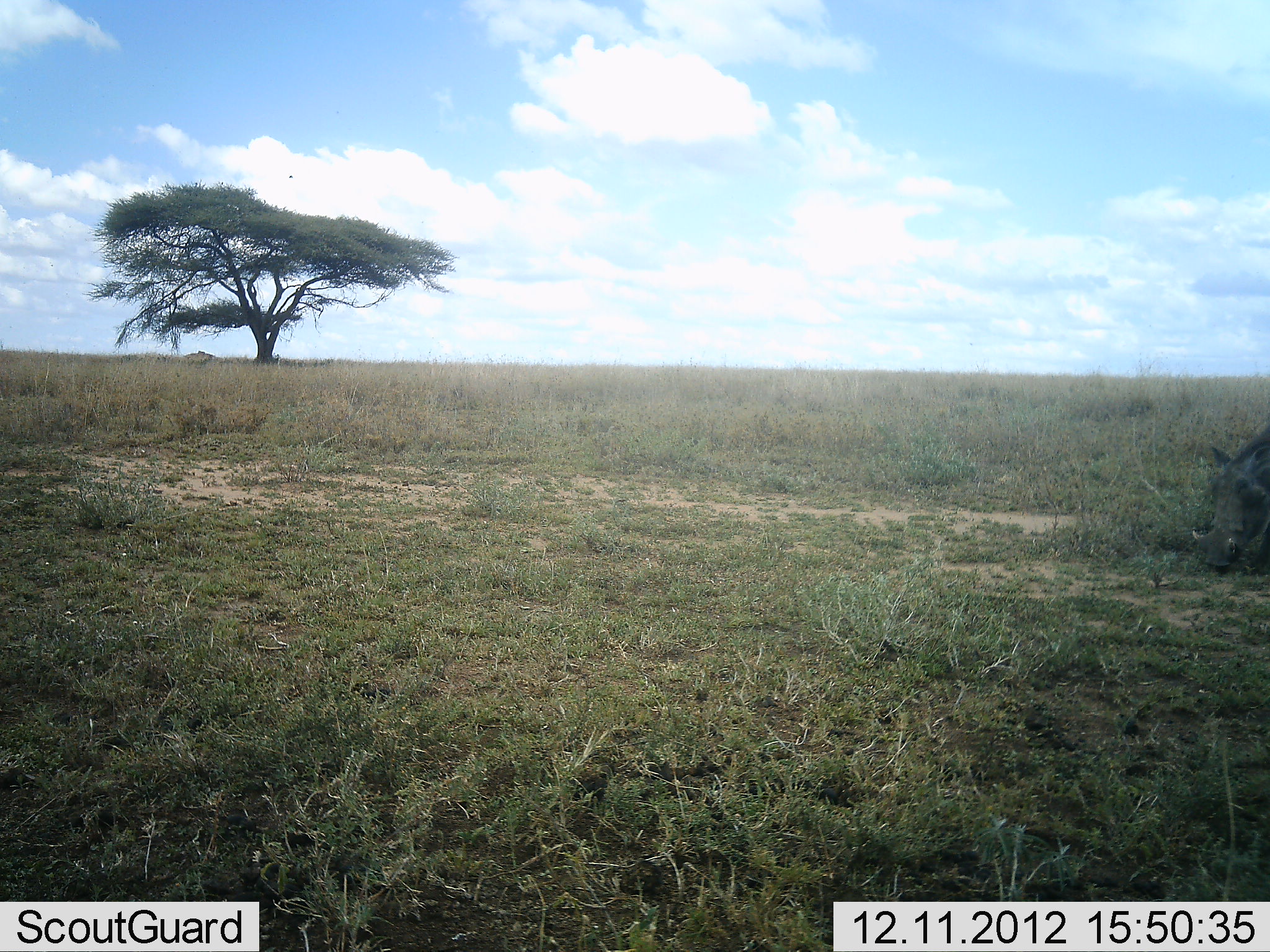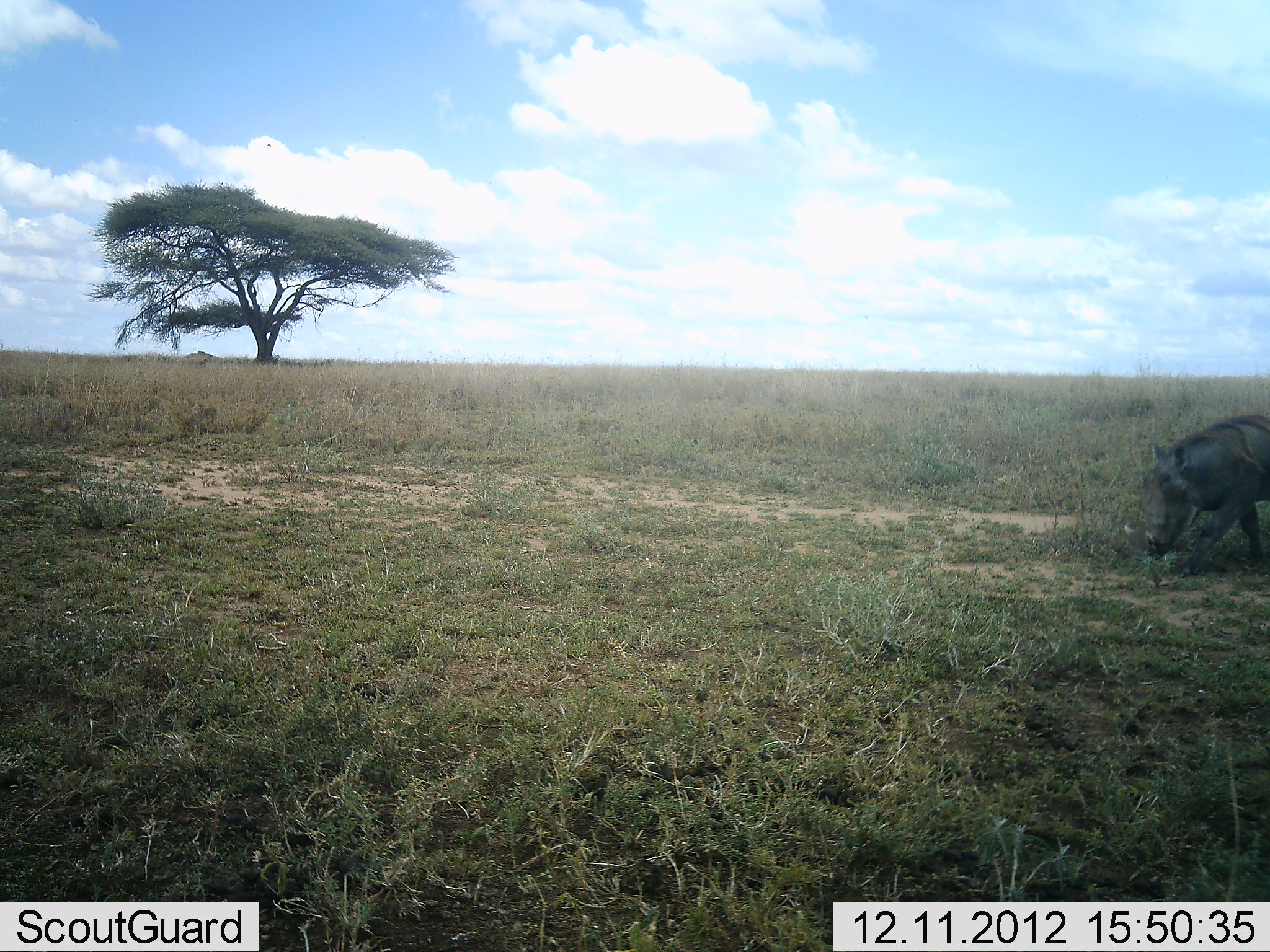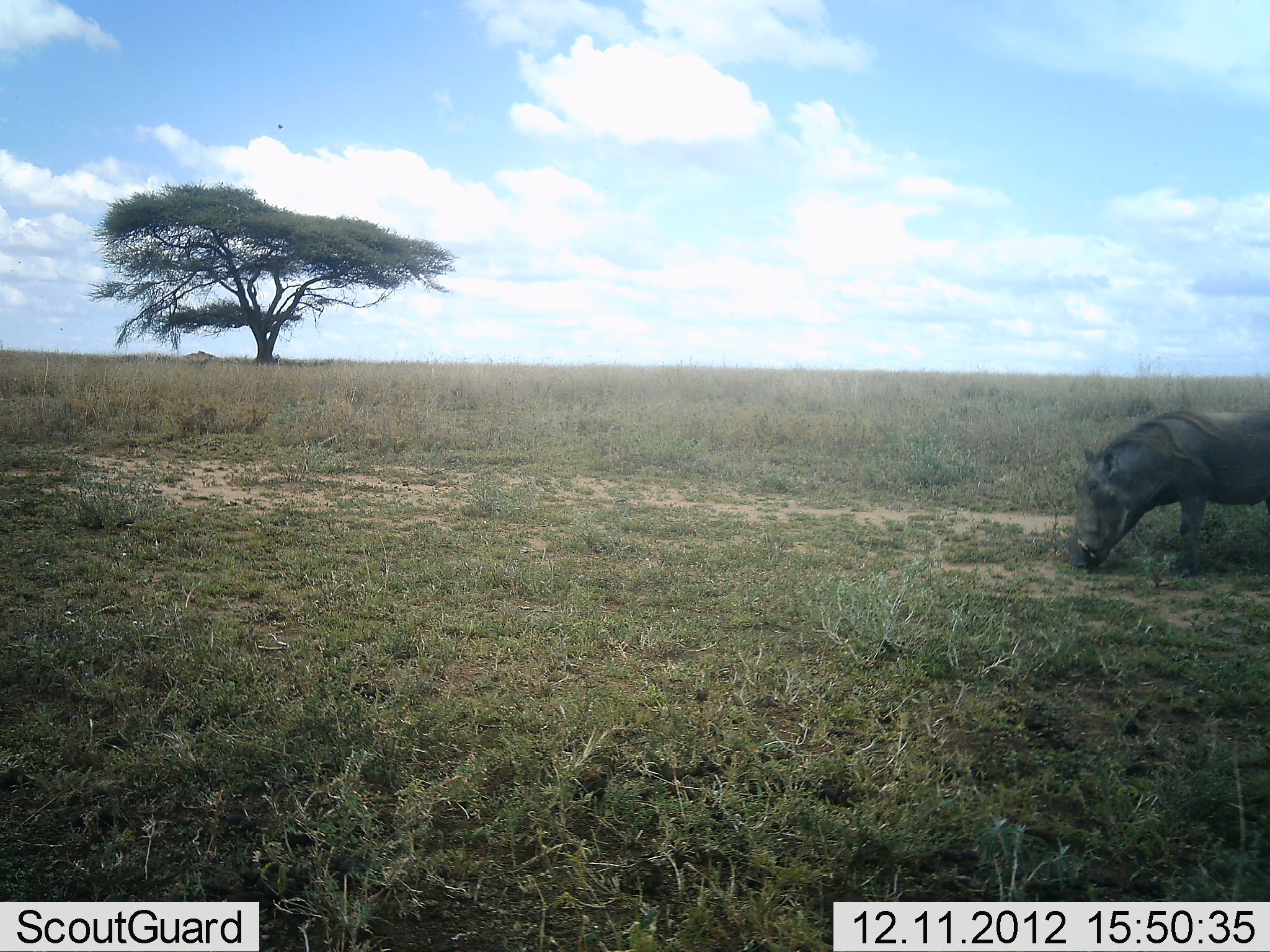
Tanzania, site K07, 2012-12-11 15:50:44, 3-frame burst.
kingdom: Animalia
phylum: Chordata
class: Mammalia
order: Artiodactyla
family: Suidae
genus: Phacochoerus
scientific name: Phacochoerus africanus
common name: warthog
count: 1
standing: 0%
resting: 0%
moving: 90%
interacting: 0%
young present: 0%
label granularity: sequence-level